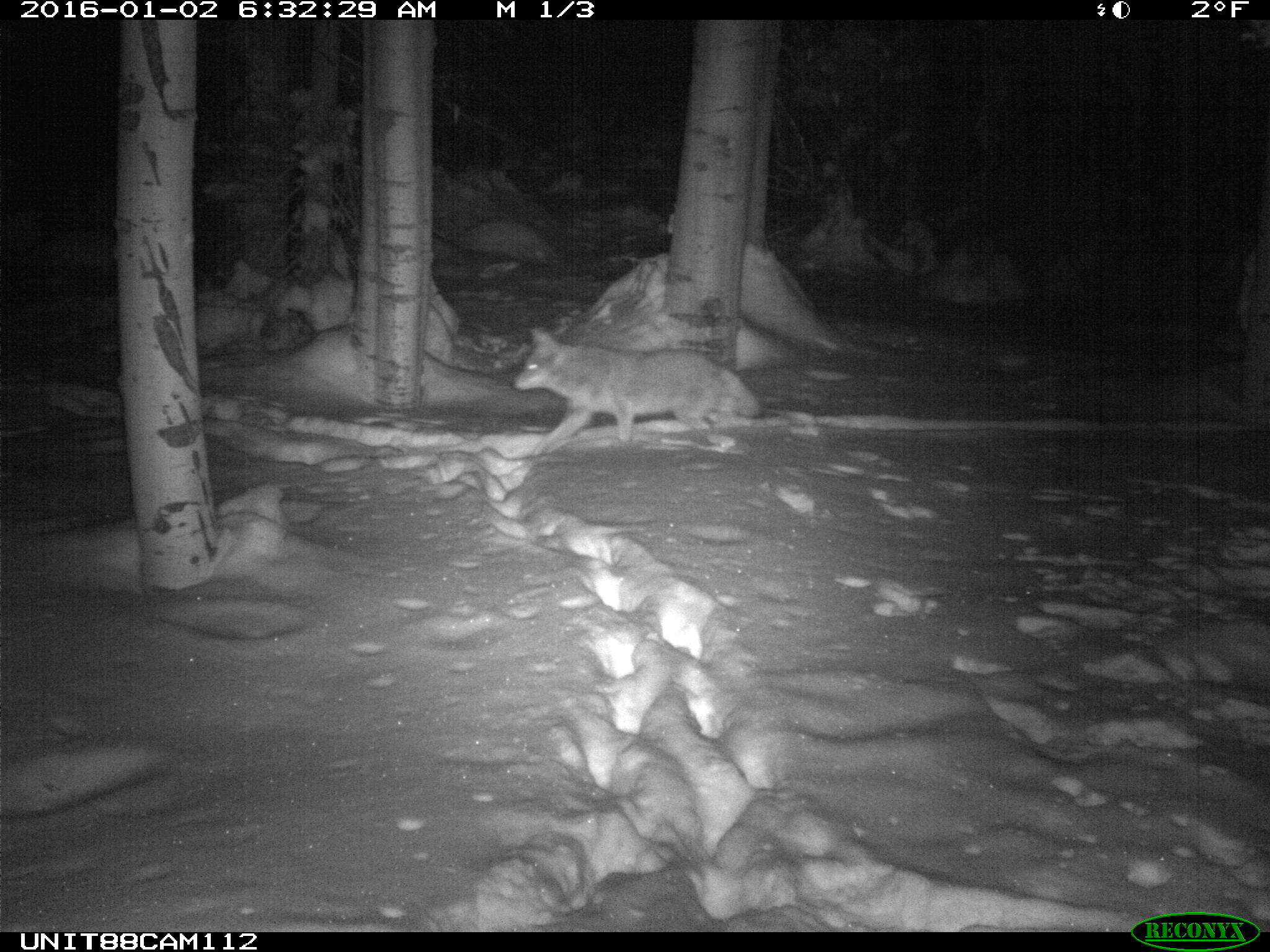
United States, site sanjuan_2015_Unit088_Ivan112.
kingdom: Animalia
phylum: Chordata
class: Mammalia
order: Carnivora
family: Canidae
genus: Canis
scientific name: Canis latrans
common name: coyote